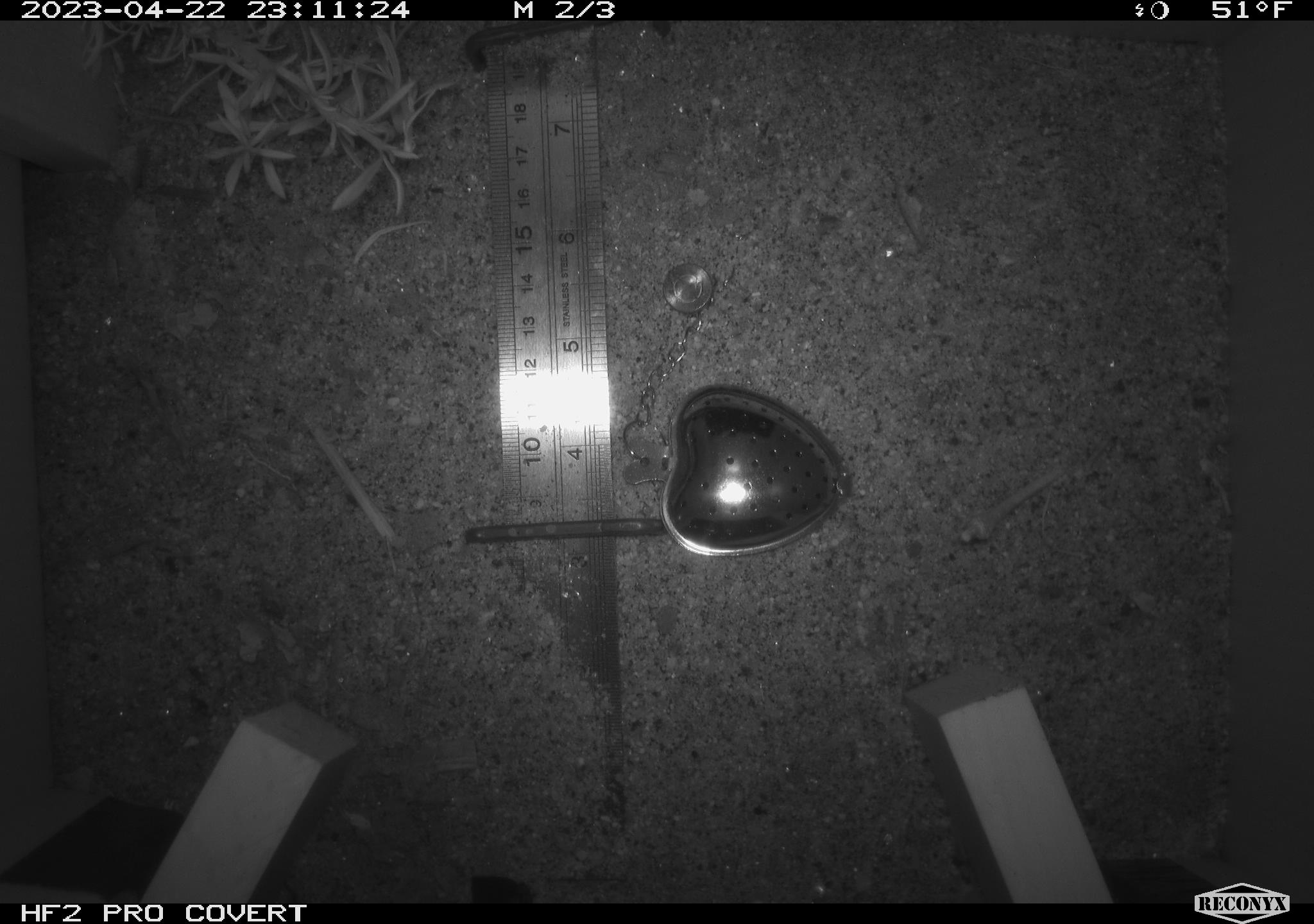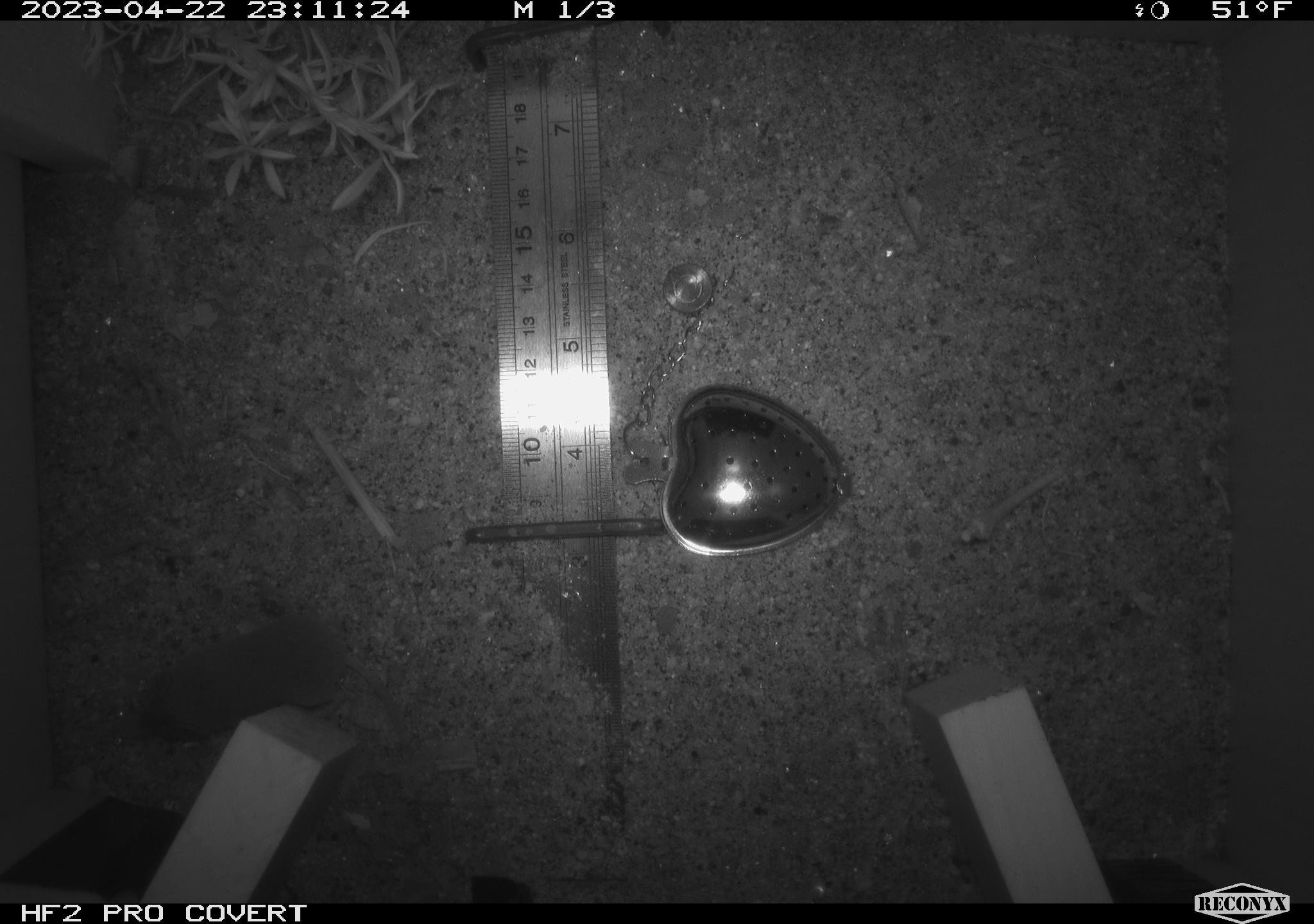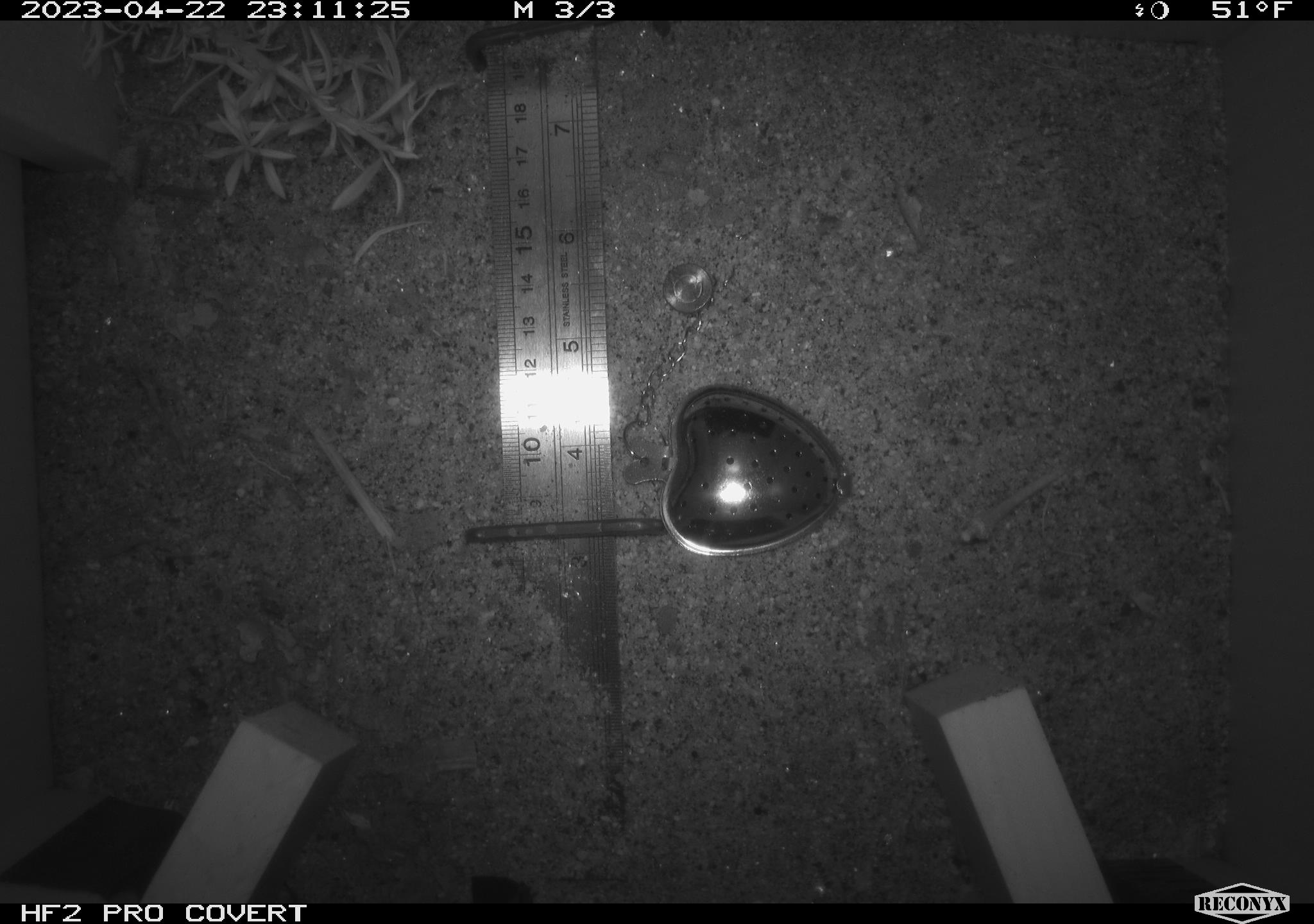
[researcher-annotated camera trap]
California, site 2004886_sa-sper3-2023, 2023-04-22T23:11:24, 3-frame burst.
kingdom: Animalia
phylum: Chordata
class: Mammalia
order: Eulipotyphla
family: Soricidae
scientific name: Soricidae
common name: shrews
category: soricidae family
Soricidae family (shrews) (Soricidae).